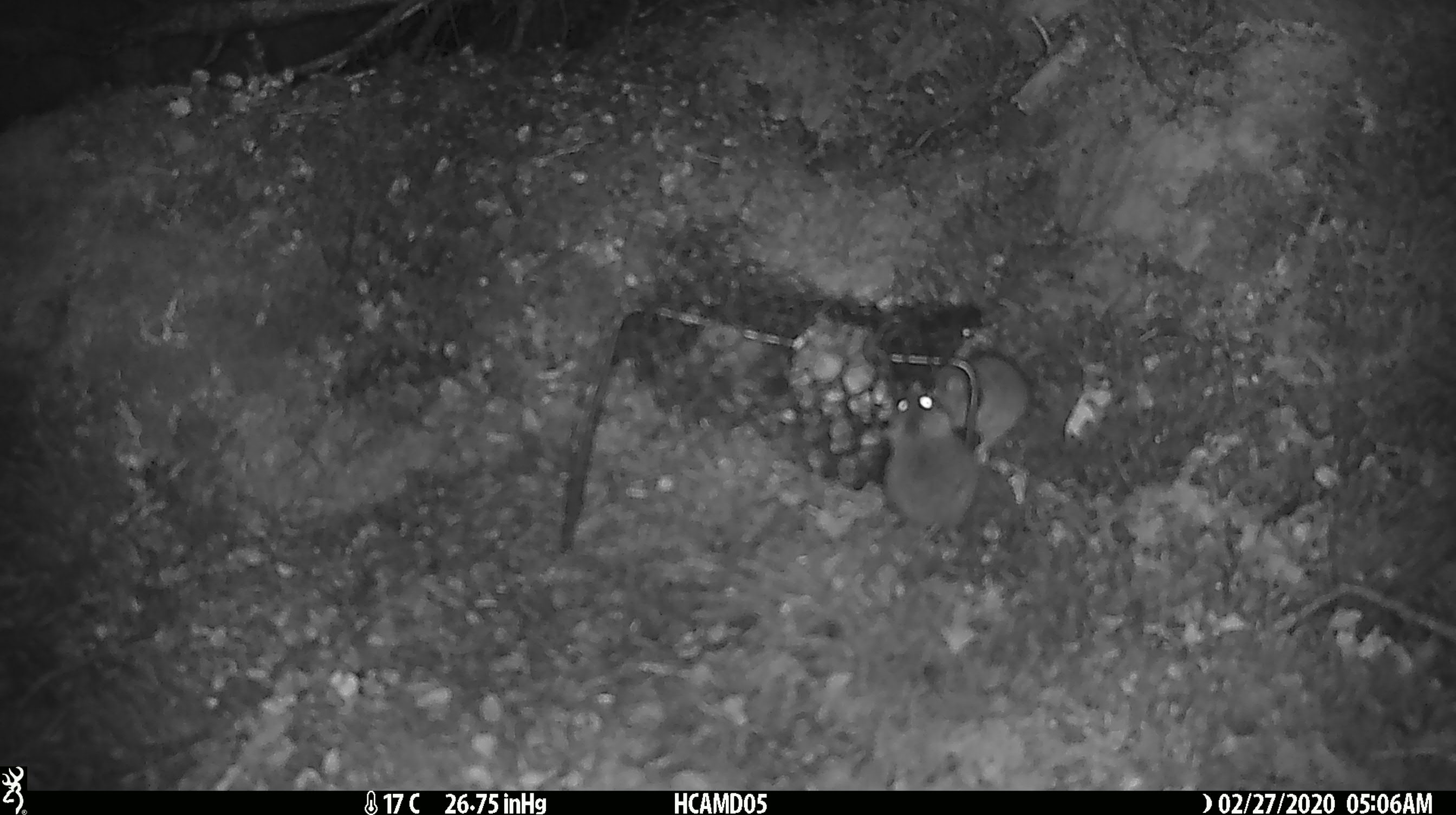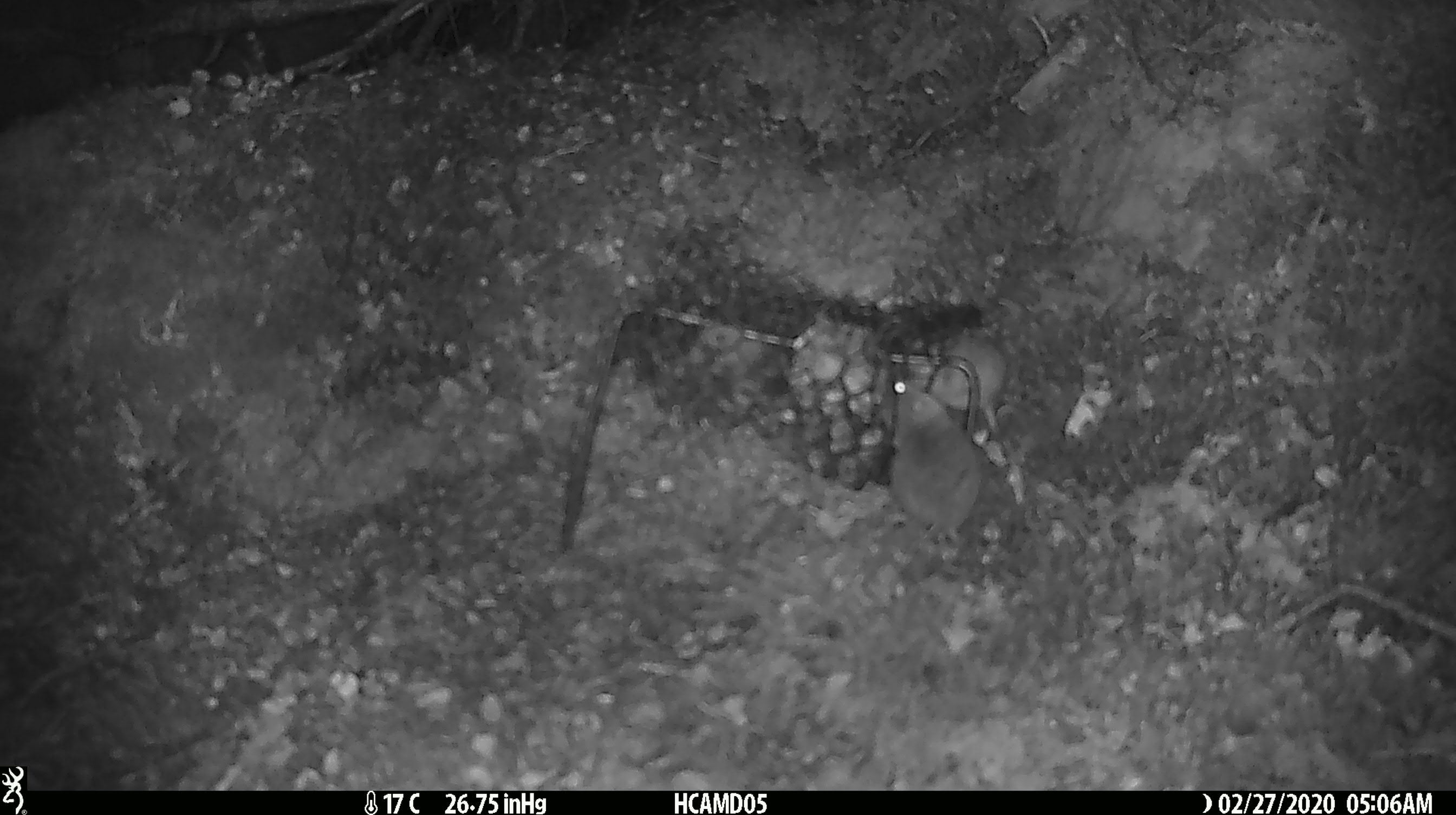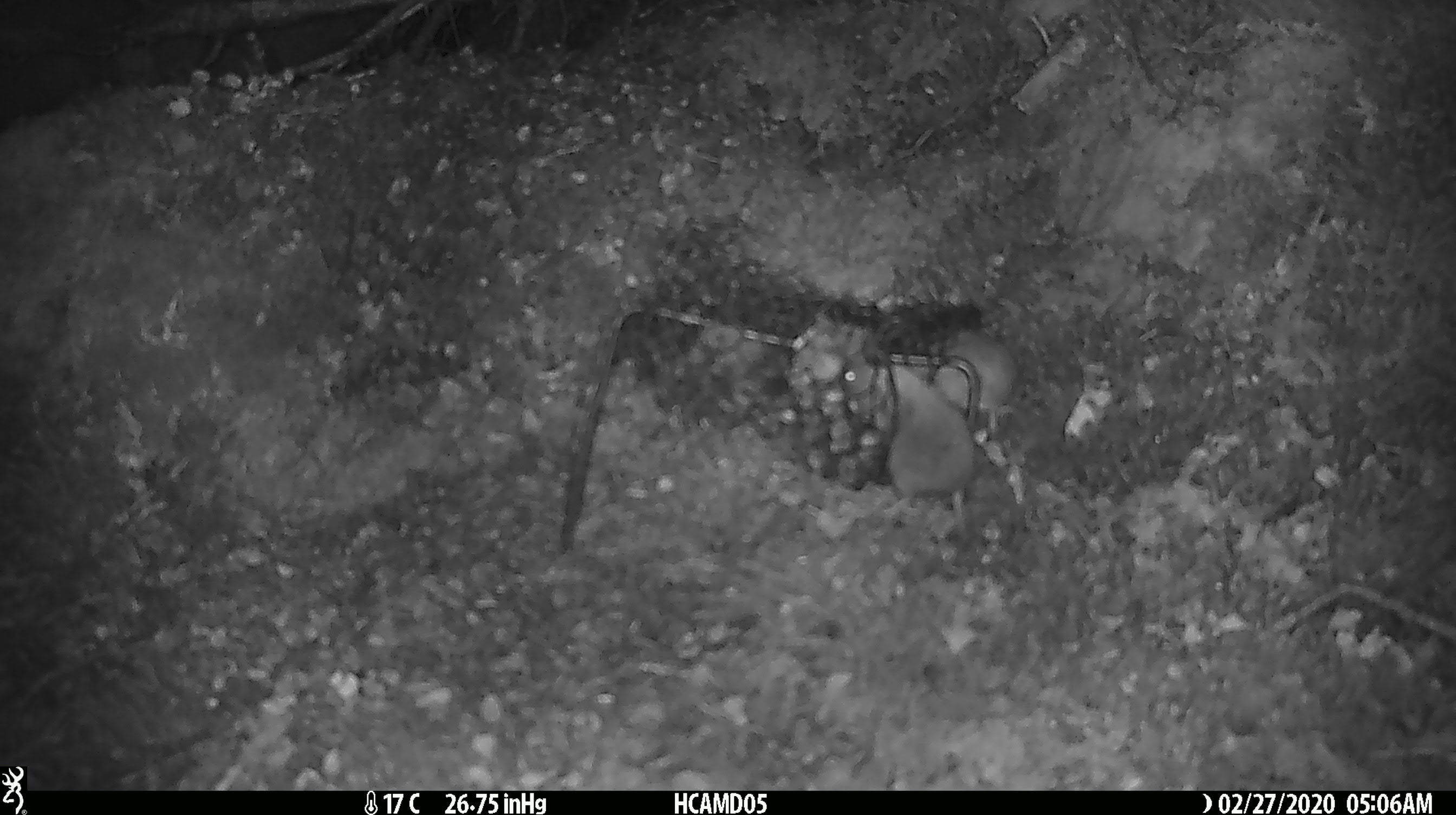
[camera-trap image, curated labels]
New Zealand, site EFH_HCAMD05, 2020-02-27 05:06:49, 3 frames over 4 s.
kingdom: Animalia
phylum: Chordata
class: Mammalia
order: Rodentia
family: Muridae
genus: Mus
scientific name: Mus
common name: mouse